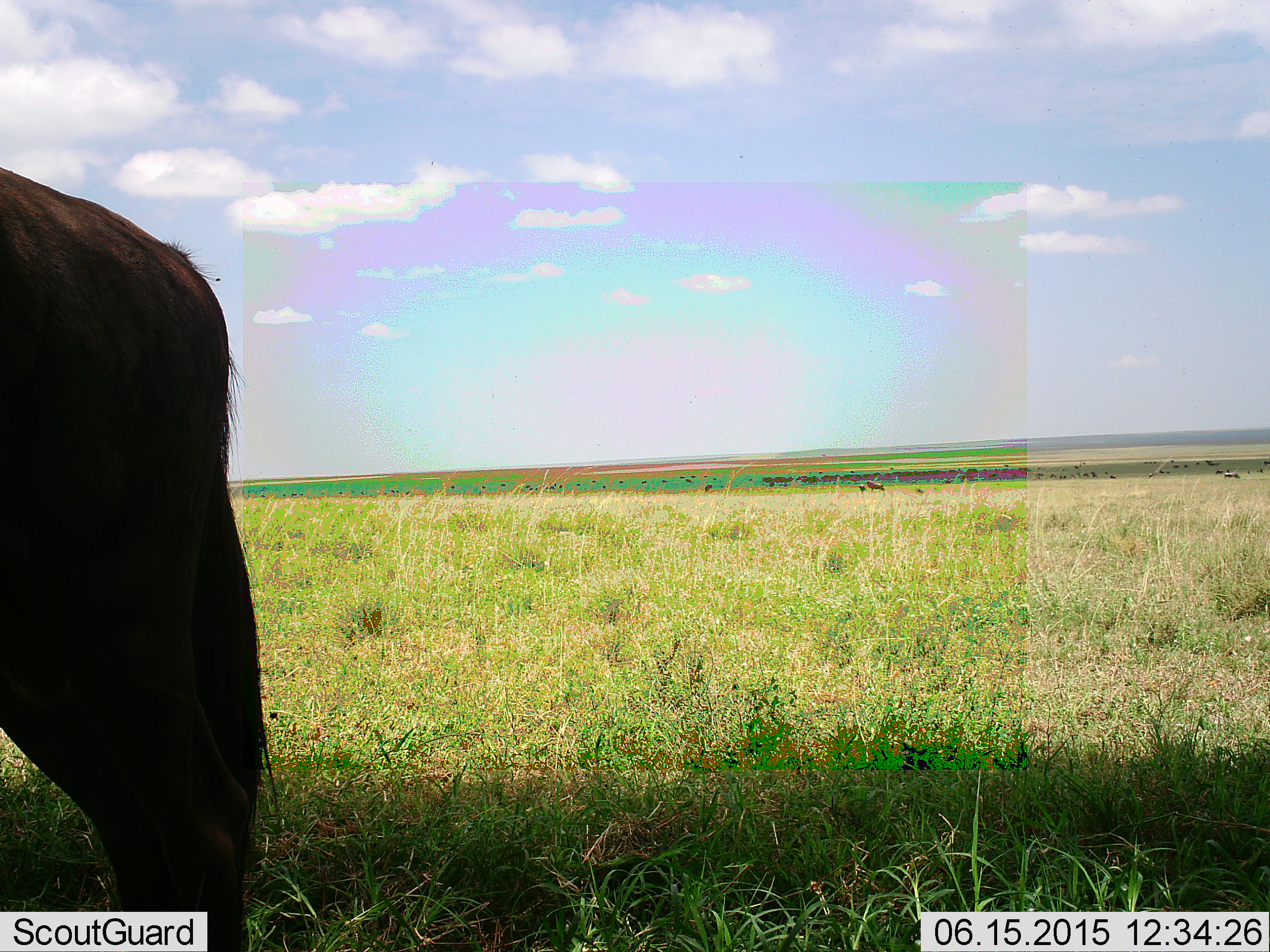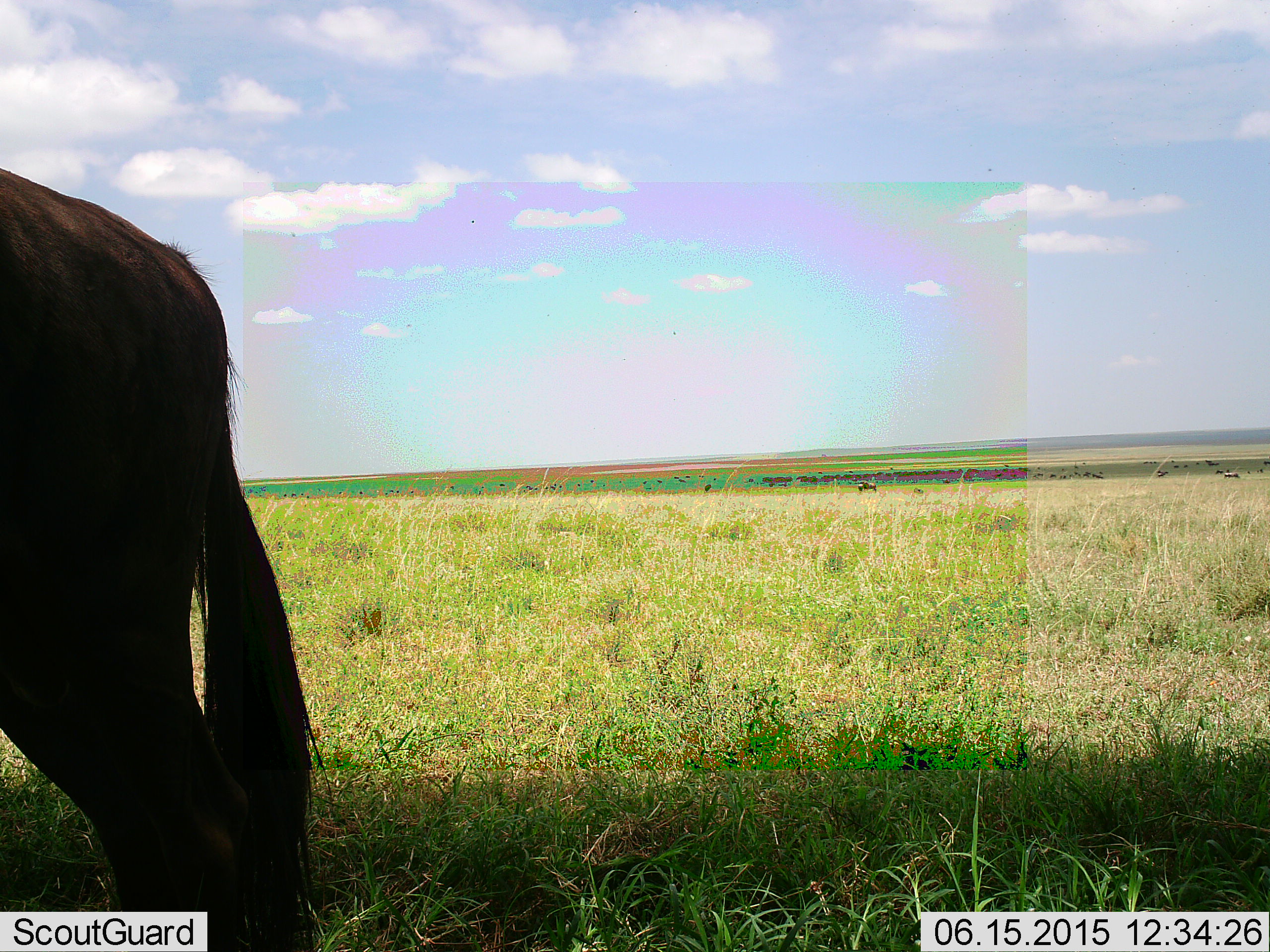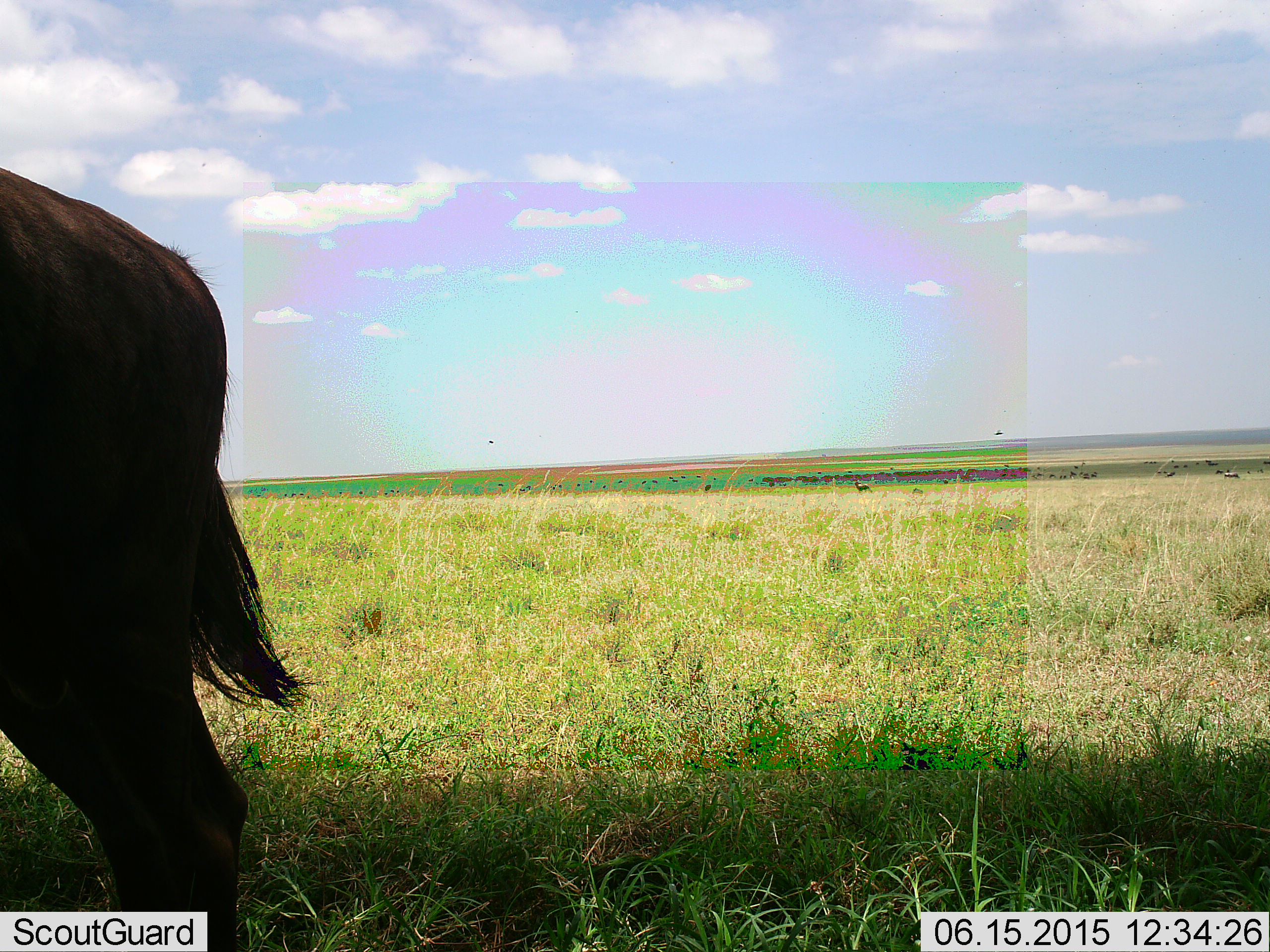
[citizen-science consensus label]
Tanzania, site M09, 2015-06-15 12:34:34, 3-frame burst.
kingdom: Animalia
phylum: Chordata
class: Mammalia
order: Artiodactyla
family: Bovidae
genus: Connochaetes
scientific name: Connochaetes taurinus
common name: blue wildebeest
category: wildebeest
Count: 1.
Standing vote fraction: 90%.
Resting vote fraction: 0%.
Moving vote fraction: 30%.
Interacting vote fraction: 0%.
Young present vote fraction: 0%.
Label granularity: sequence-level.